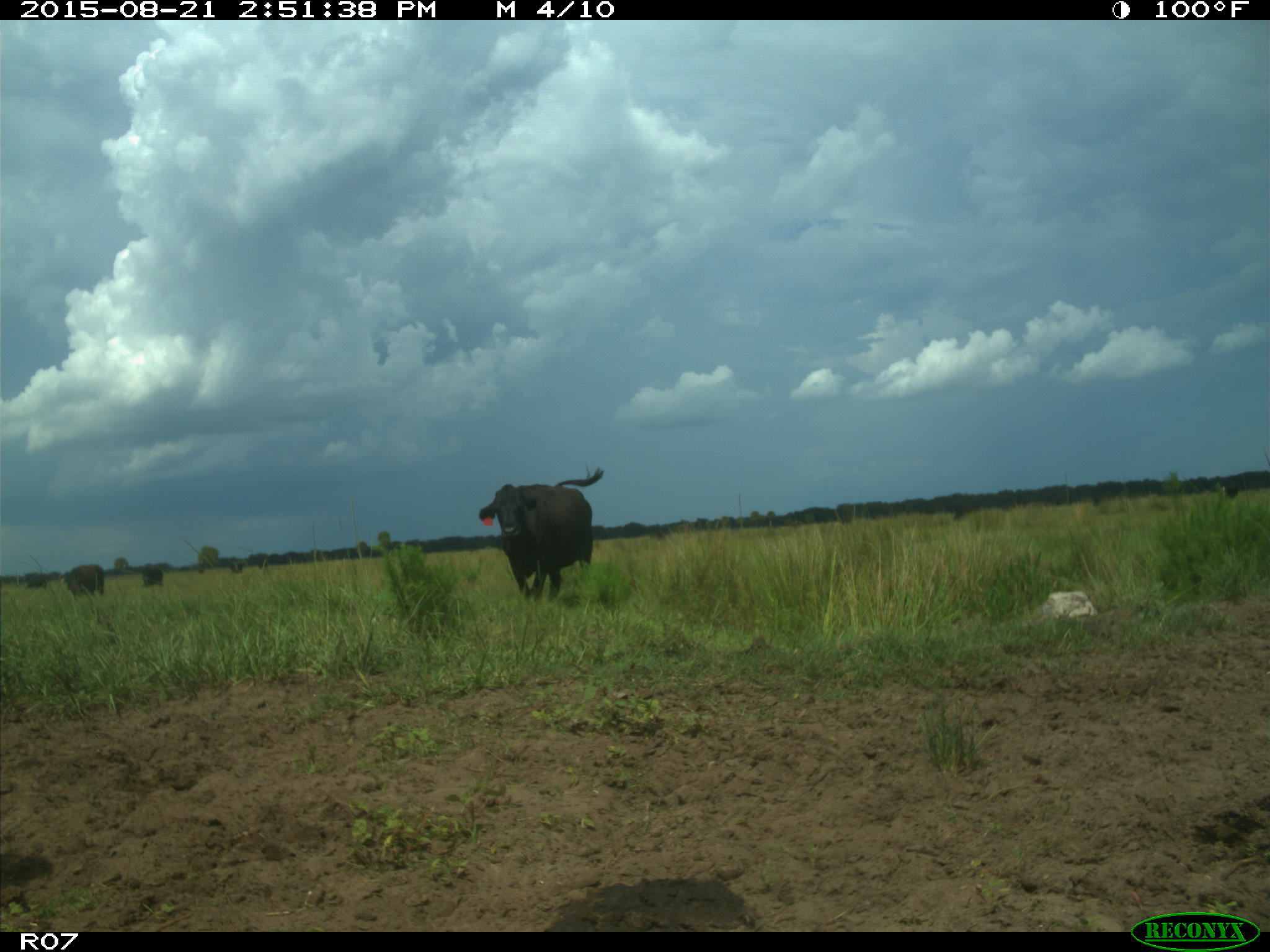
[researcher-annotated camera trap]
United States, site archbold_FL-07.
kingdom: Animalia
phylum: Chordata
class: Mammalia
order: Artiodactyla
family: Bovidae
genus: Bos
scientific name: Bos taurus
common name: domestic cow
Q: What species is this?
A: Bos taurus (domestic cow).